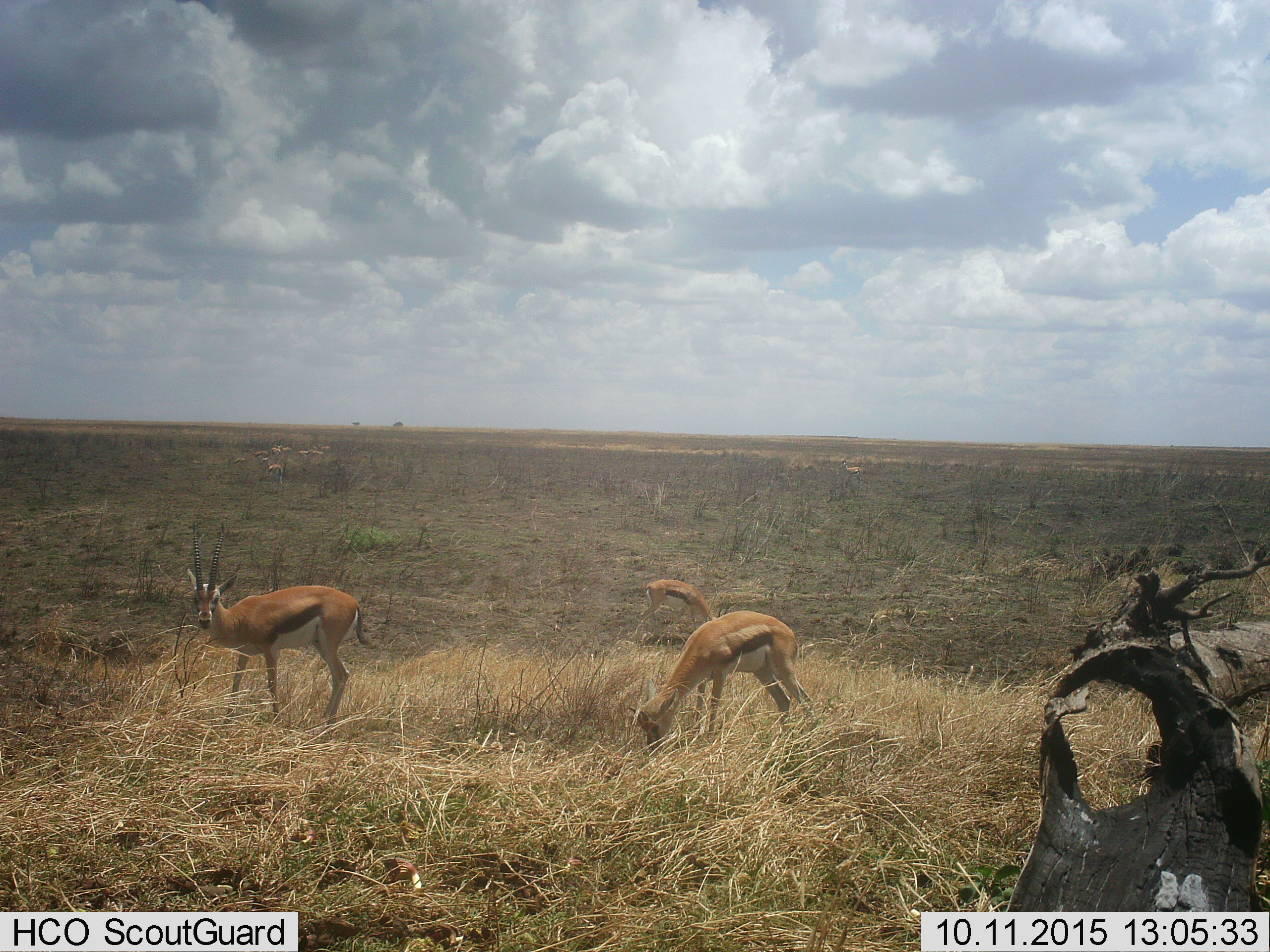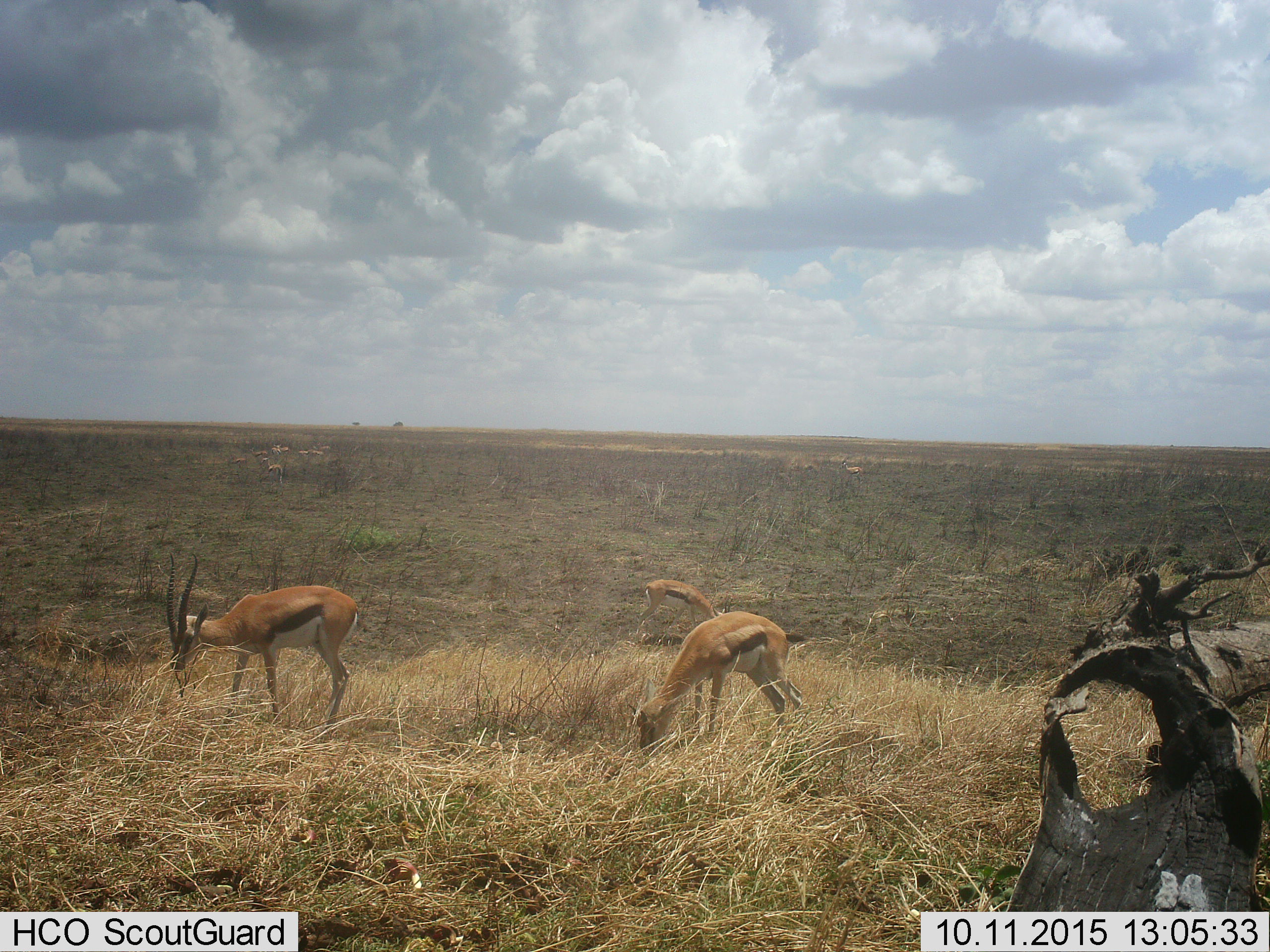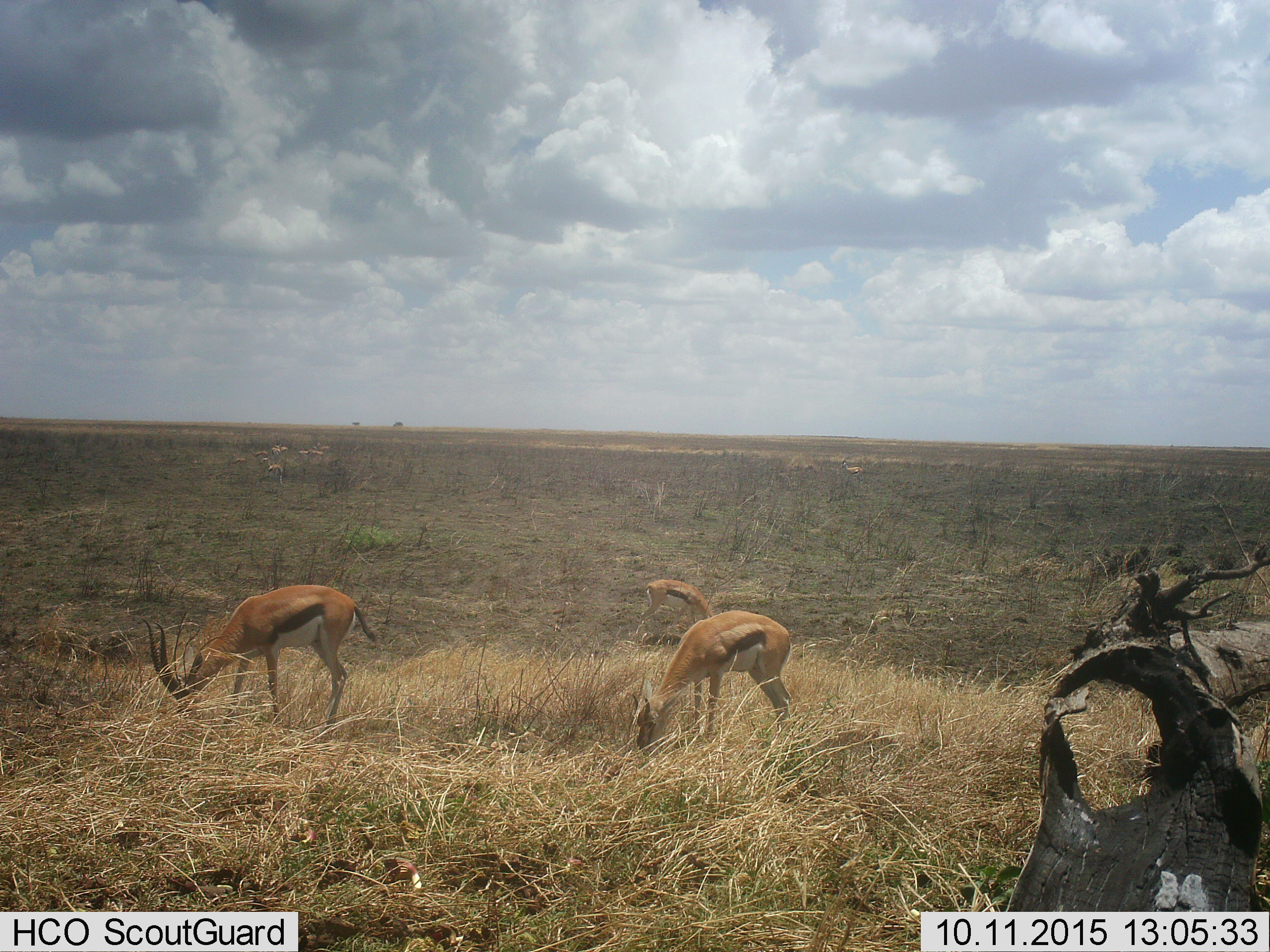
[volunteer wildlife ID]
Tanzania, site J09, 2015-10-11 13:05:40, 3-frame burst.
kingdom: Animalia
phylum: Chordata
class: Mammalia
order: Artiodactyla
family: Bovidae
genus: Eudorcas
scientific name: Eudorcas thomsonii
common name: thomson's gazelle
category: gazellethomsons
Gazellethomsons (thomson's gazelle) (Eudorcas thomsonii), count 3. Behavior (volunteer vote fractions): standing 44%, resting 0%, moving 33%, interacting 0%. Young present (vote fraction): 22%. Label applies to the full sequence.